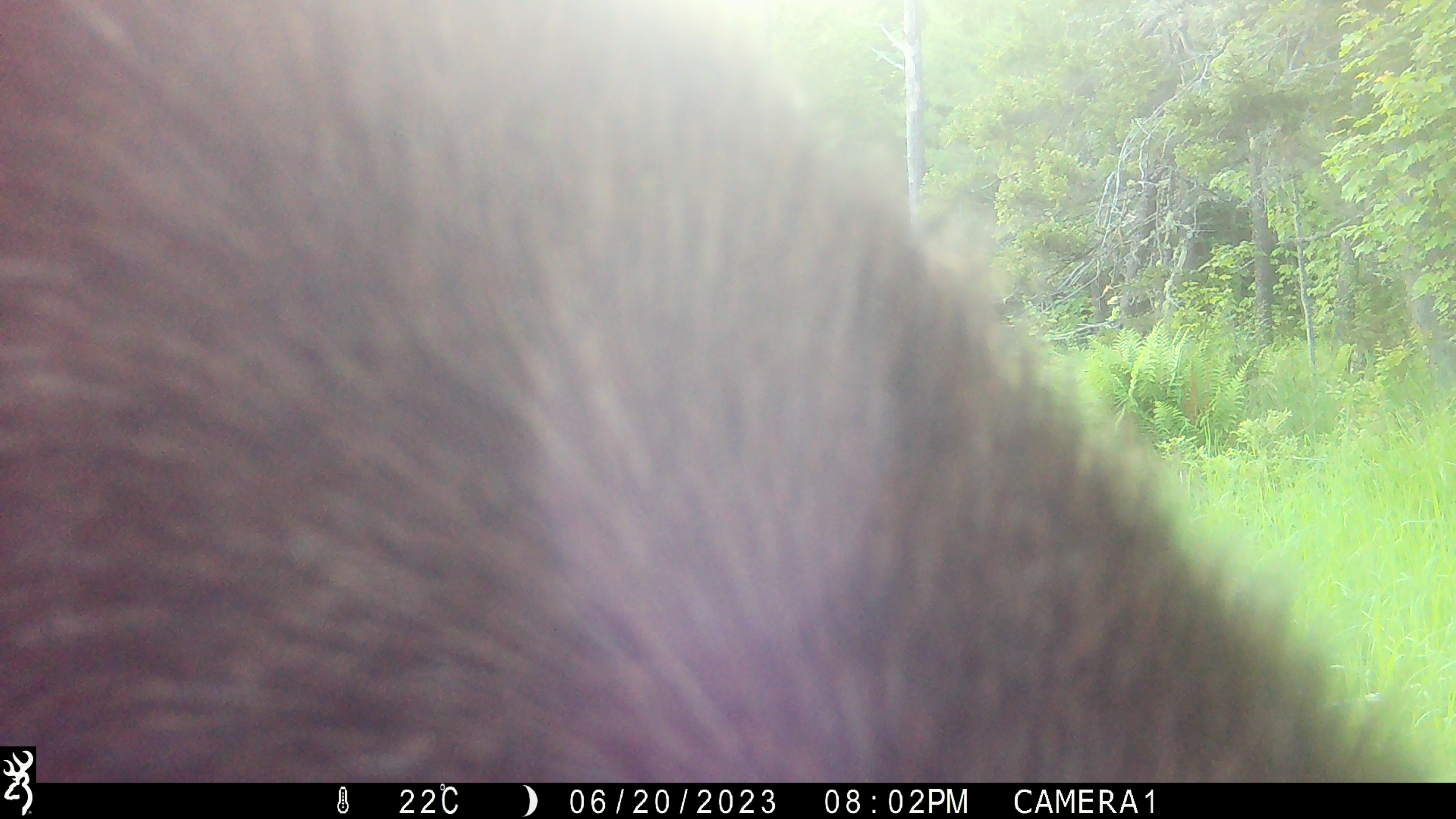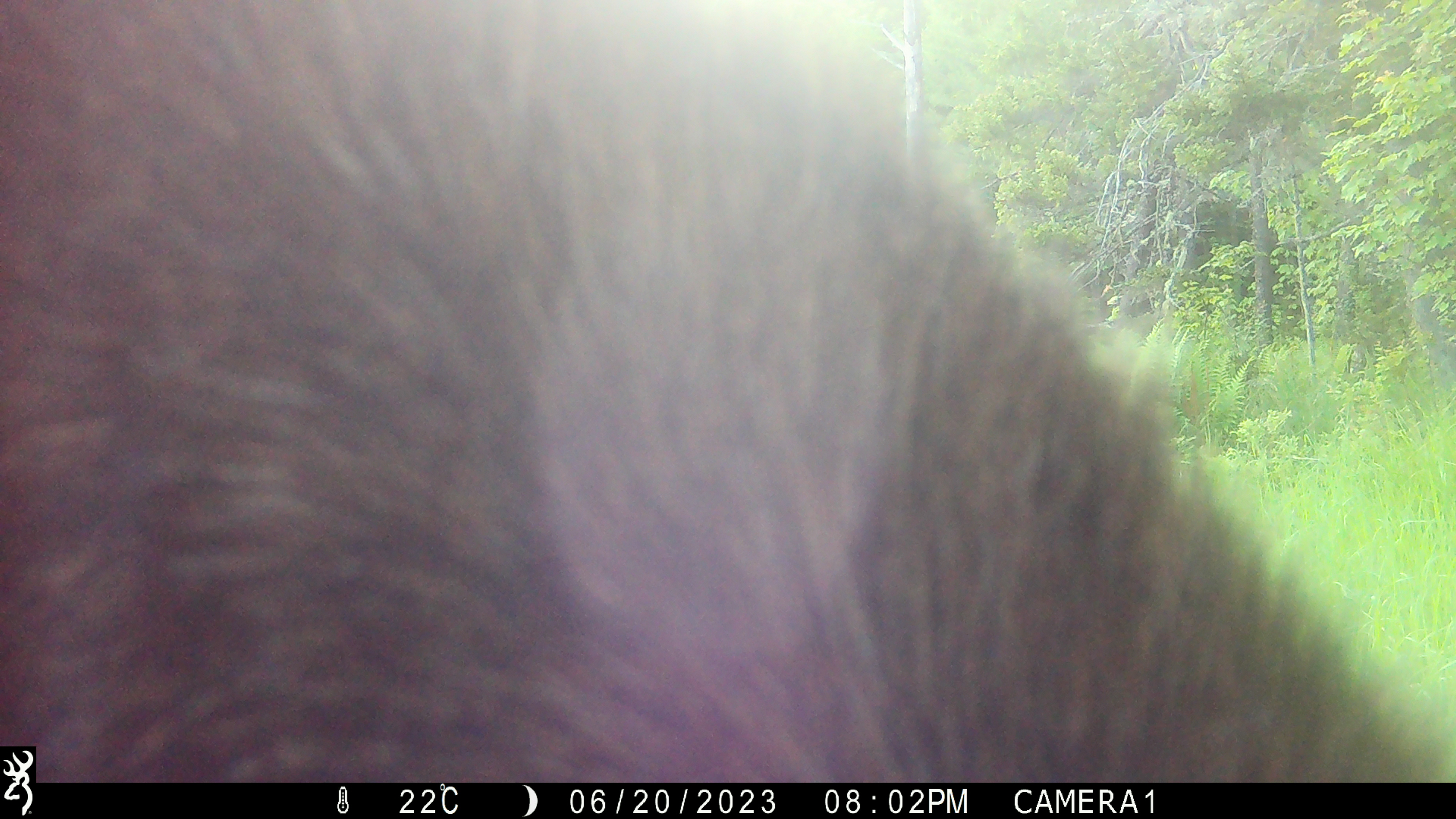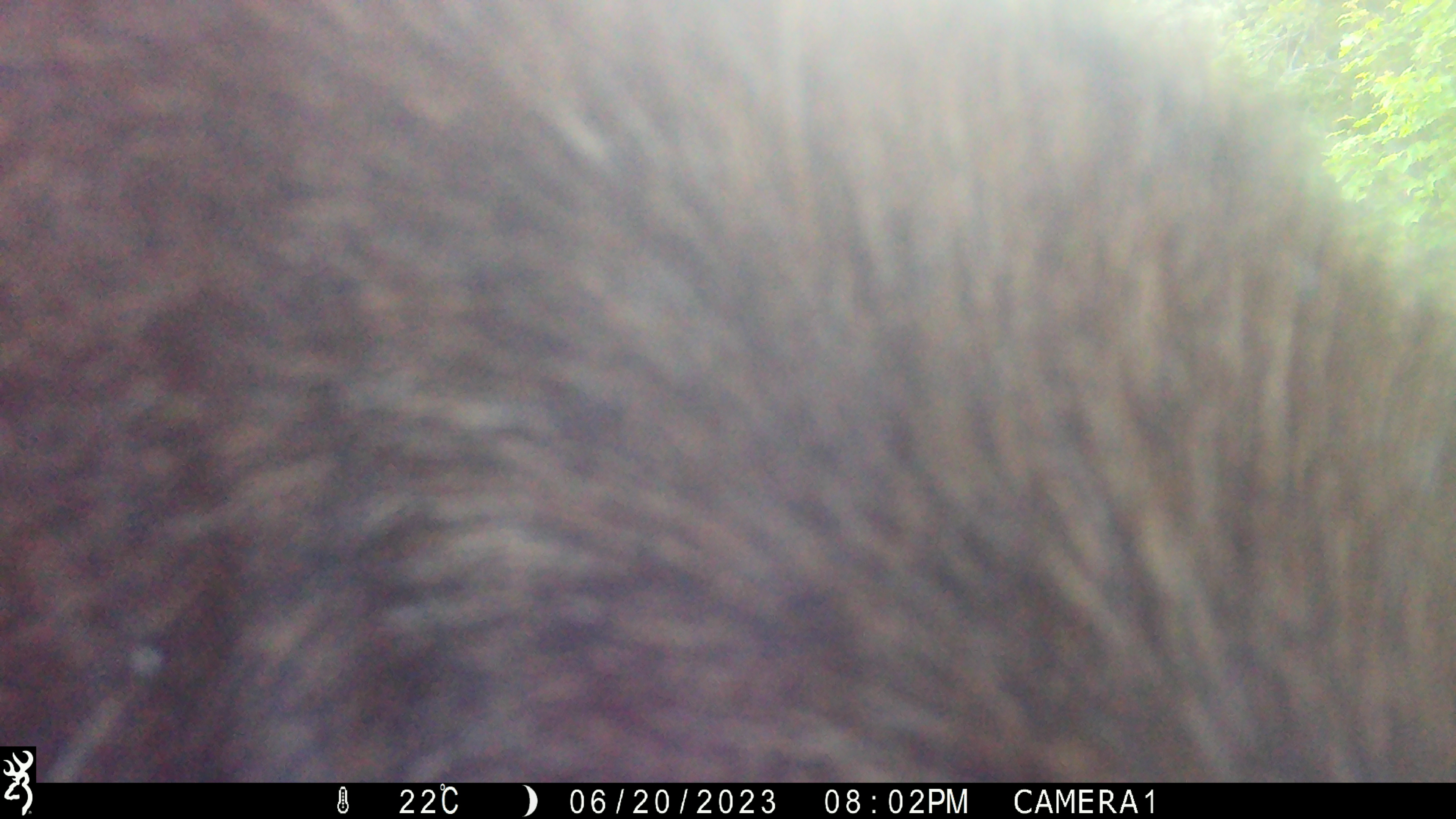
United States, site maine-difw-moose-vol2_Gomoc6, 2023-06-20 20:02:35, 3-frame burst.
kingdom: Animalia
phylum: Chordata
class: Mammalia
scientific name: Mammalia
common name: mammal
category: mammal sp.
Mammal sp. (mammal) (Mammalia).